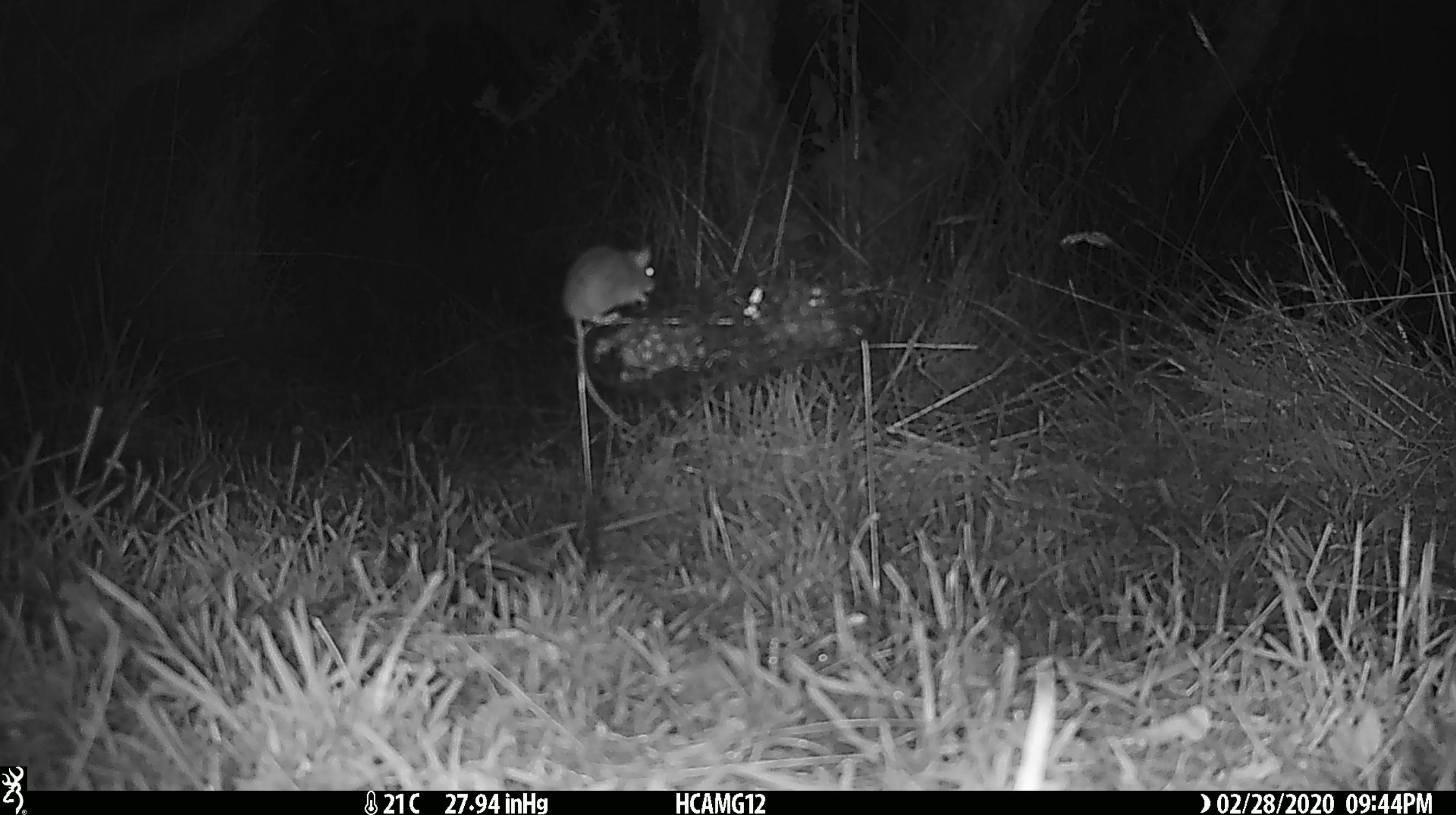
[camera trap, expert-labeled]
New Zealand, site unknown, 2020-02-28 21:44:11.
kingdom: Animalia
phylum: Chordata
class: Mammalia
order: Rodentia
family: Muridae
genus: Mus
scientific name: Mus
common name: mouse